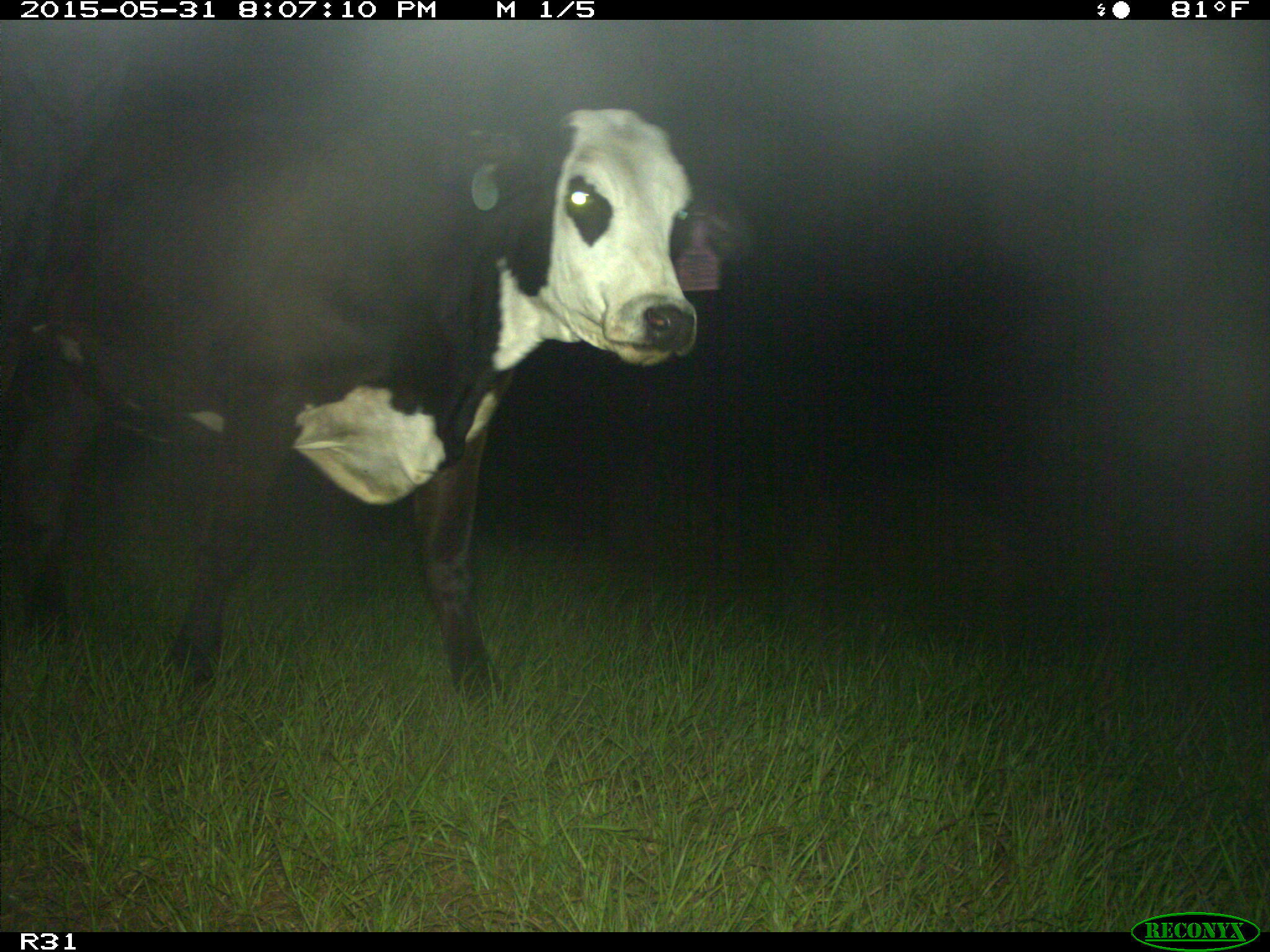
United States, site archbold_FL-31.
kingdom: Animalia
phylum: Chordata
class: Mammalia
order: Artiodactyla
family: Bovidae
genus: Bos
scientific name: Bos taurus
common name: domestic cow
Bos taurus (domestic cow).